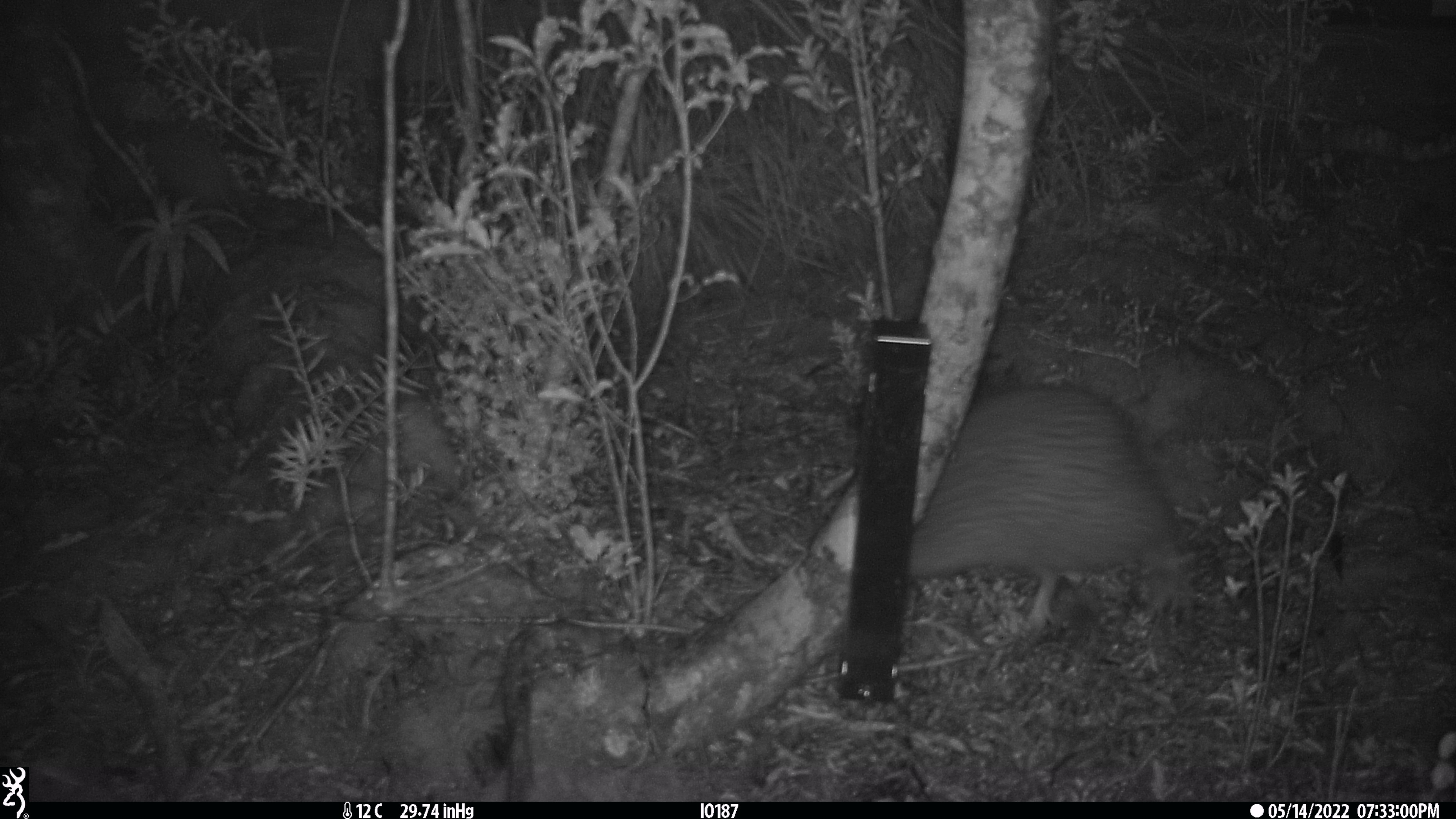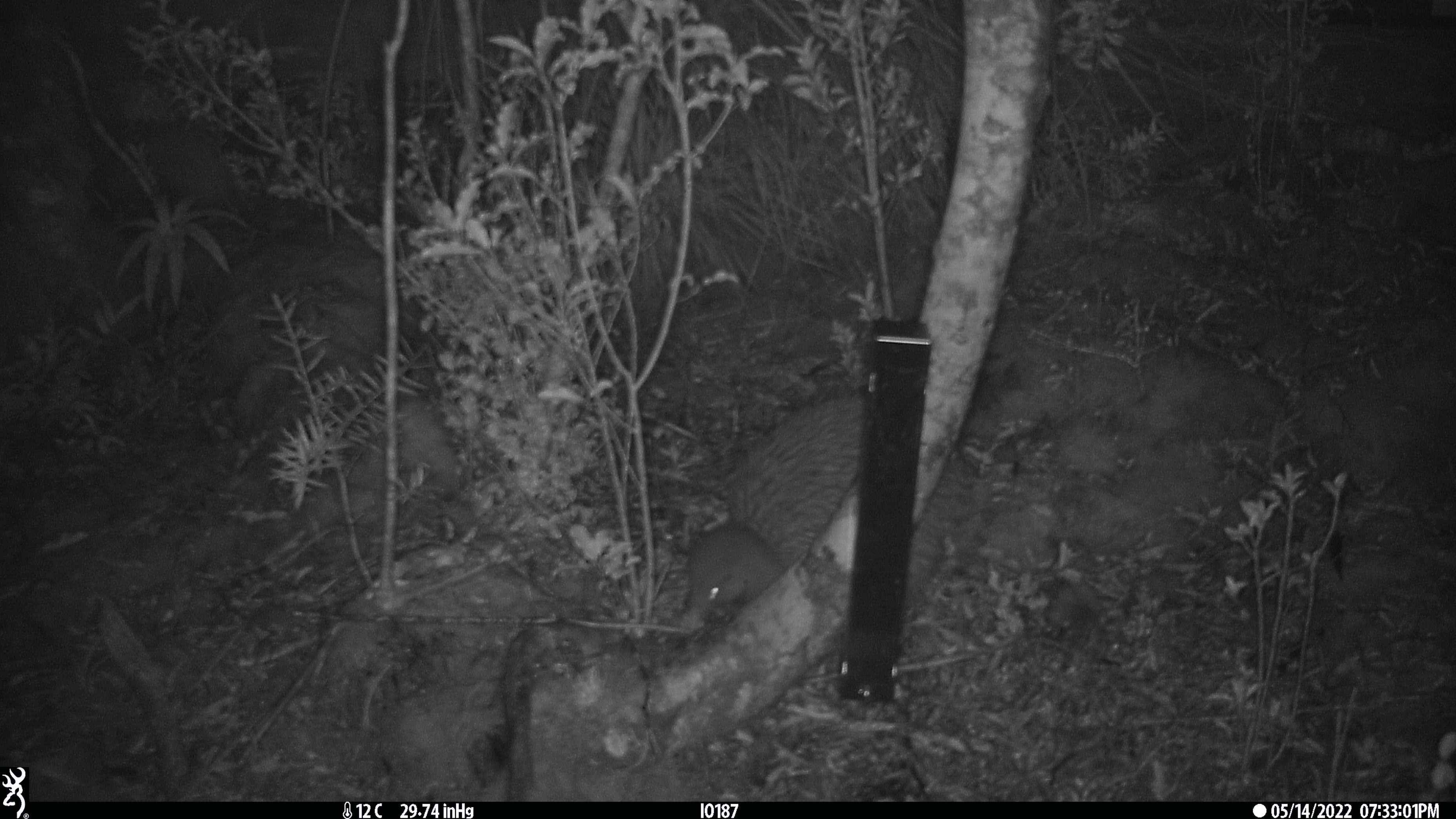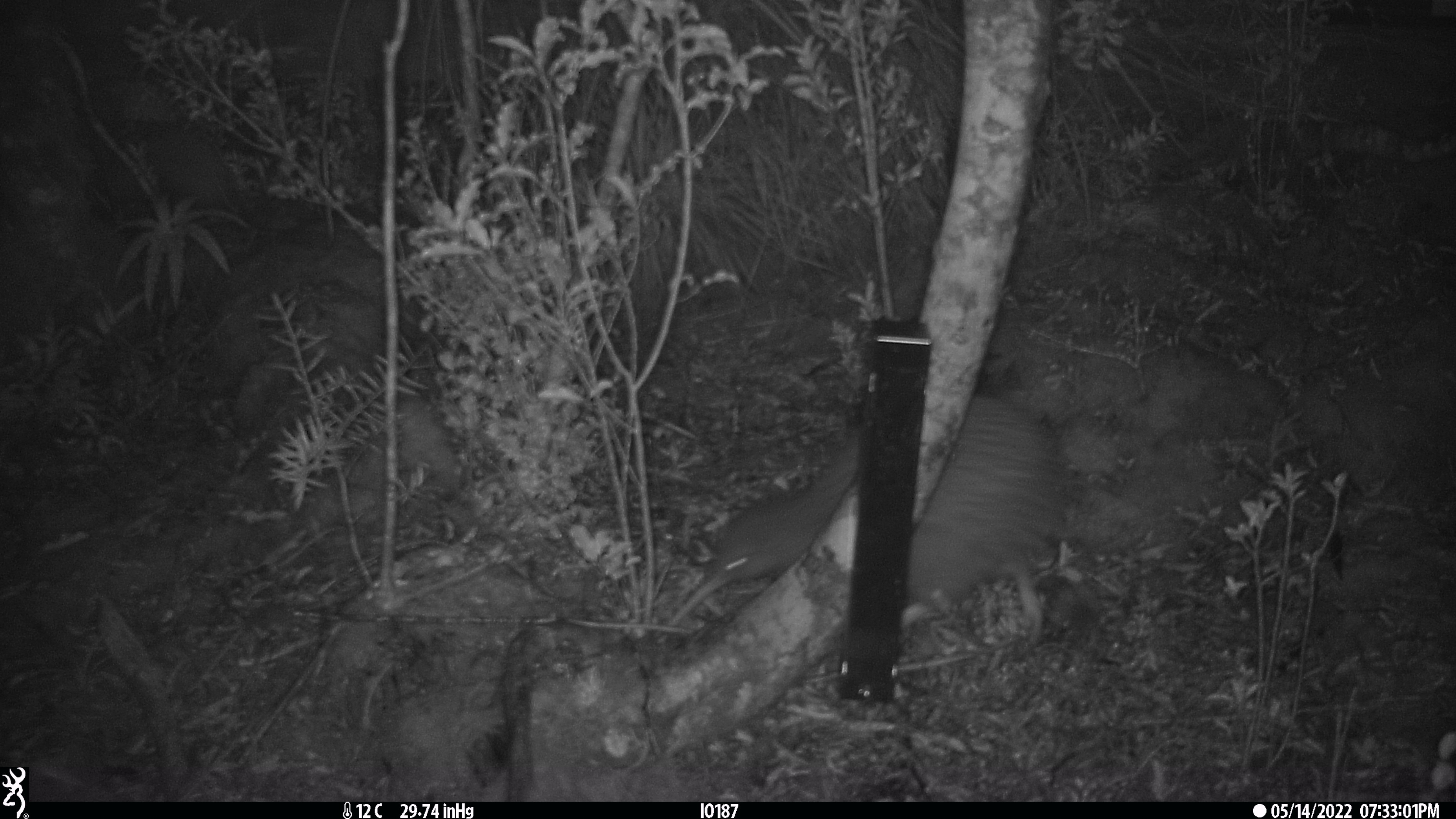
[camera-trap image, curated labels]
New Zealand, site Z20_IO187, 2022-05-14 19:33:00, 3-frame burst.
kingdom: Animalia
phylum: Chordata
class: Aves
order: Apterygiformes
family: Apterygidae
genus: Apteryx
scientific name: Apteryx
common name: kiwi